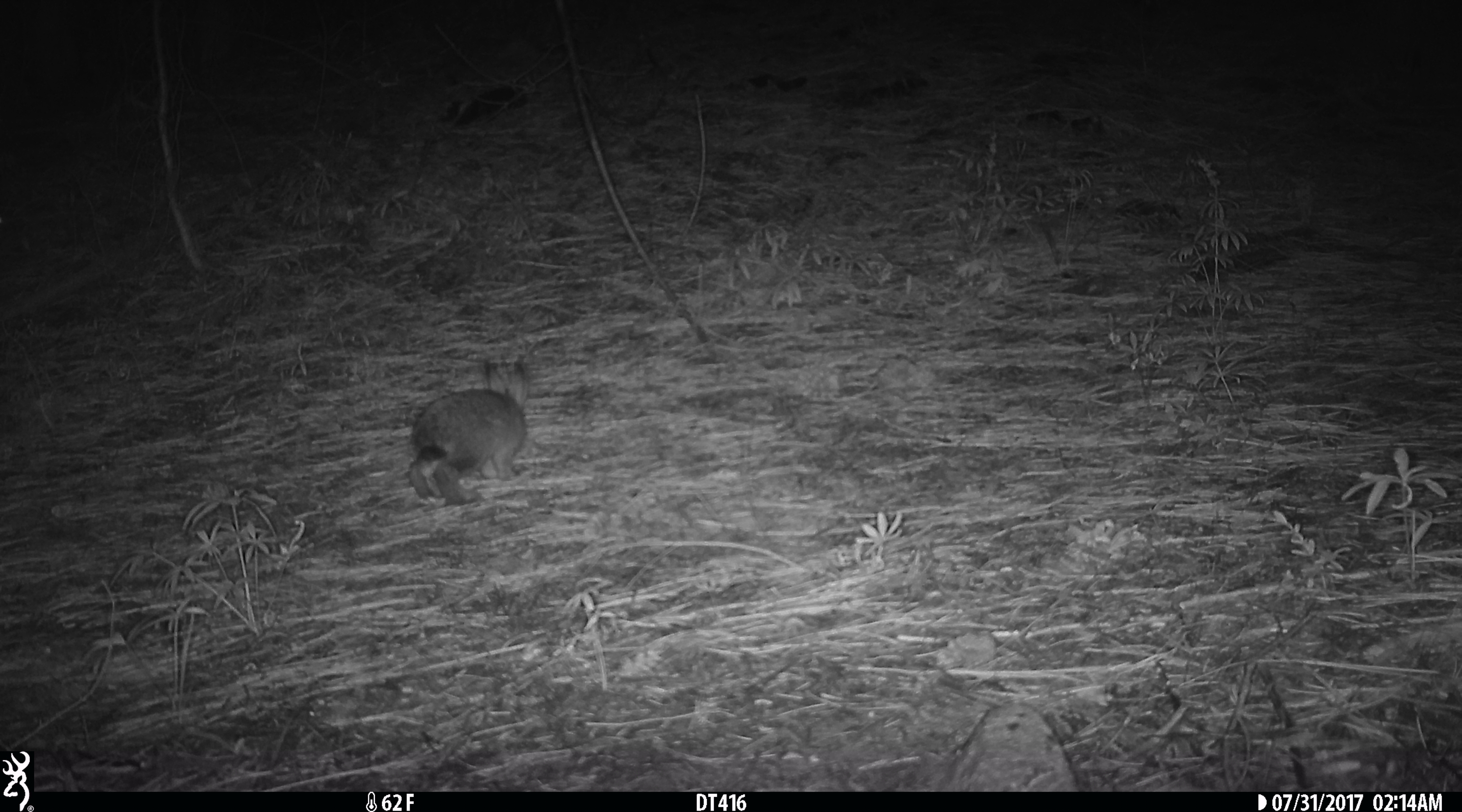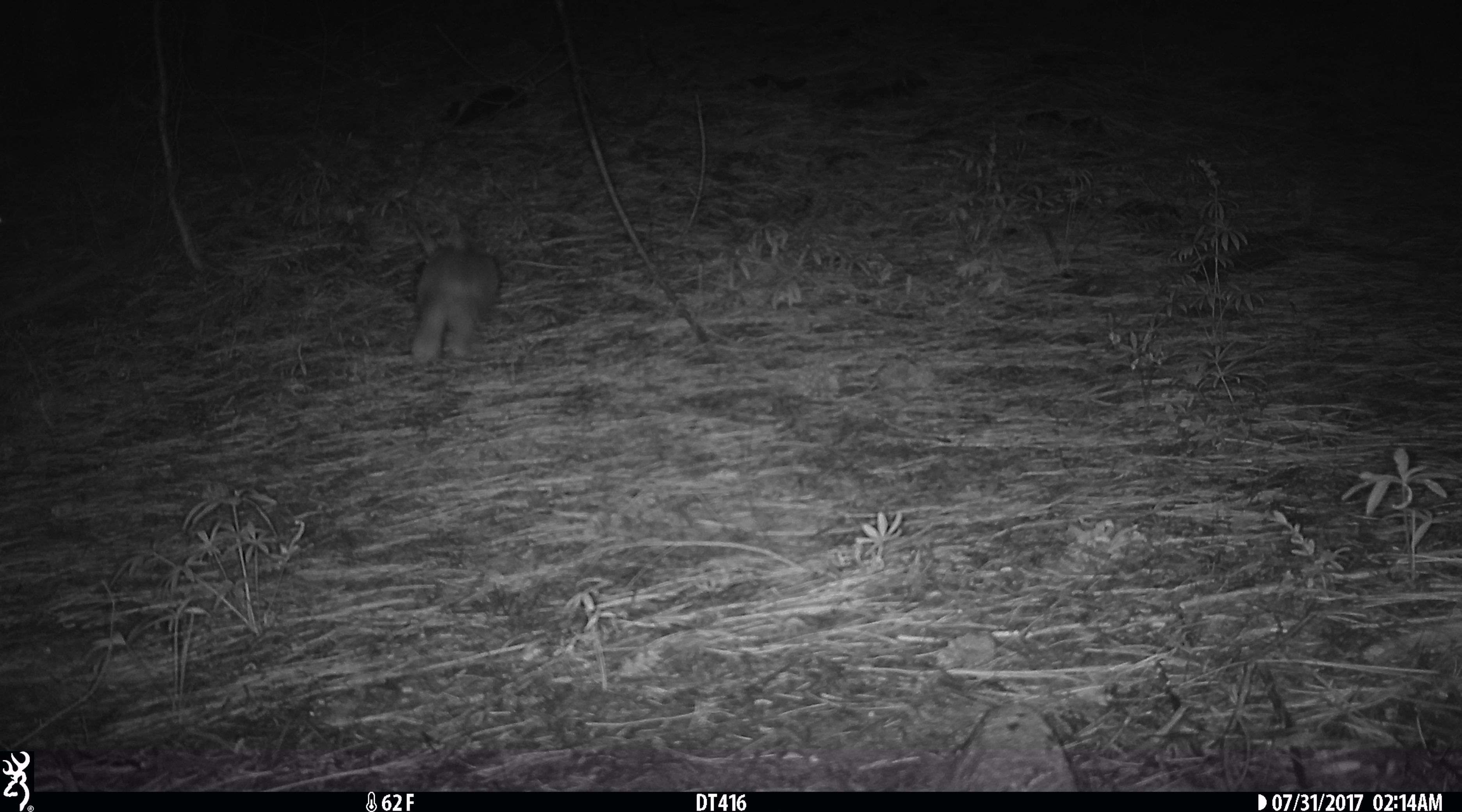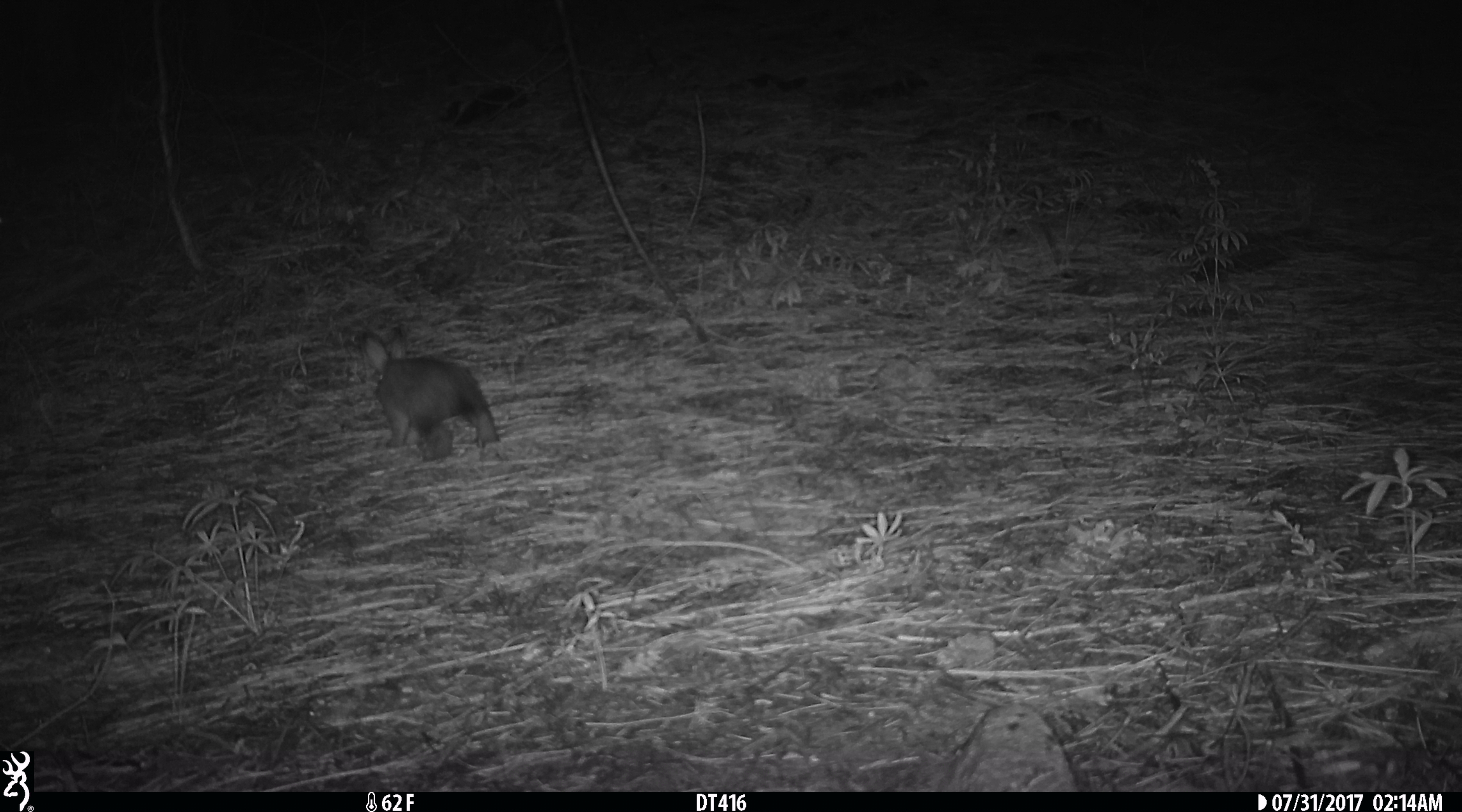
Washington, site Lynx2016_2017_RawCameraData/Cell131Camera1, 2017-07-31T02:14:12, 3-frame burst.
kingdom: Animalia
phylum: Chordata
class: Mammalia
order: Lagomorpha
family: Leporidae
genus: Lepus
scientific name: Lepus americanus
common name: snowshoe hare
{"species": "Lepus americanus (snowshoe hare)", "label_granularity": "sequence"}